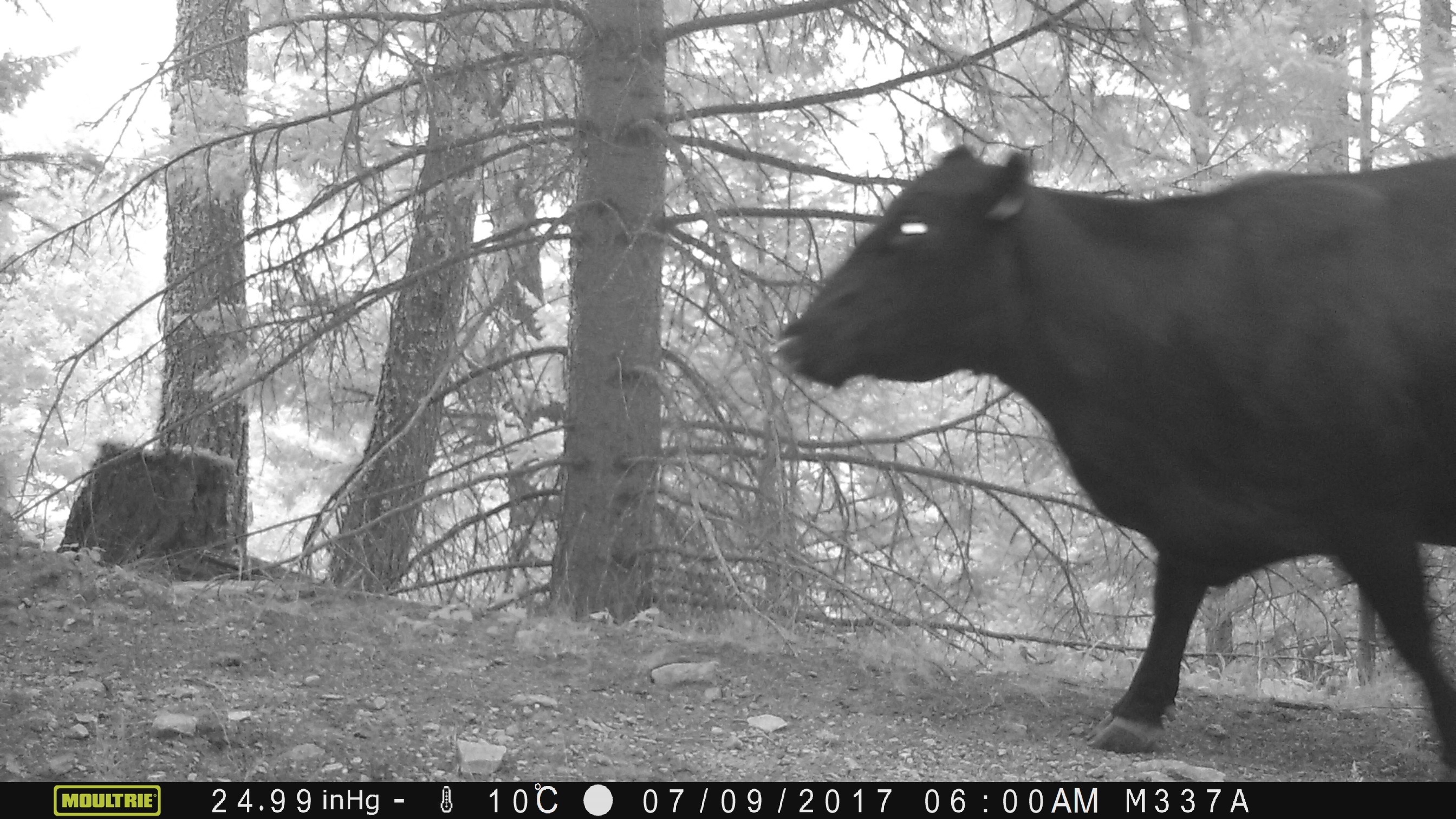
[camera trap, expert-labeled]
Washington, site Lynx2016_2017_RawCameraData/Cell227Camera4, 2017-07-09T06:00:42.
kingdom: Animalia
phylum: Chordata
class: Mammalia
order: Artiodactyla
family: Bovidae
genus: Bos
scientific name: Bos taurus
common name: domestic cattle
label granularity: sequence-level